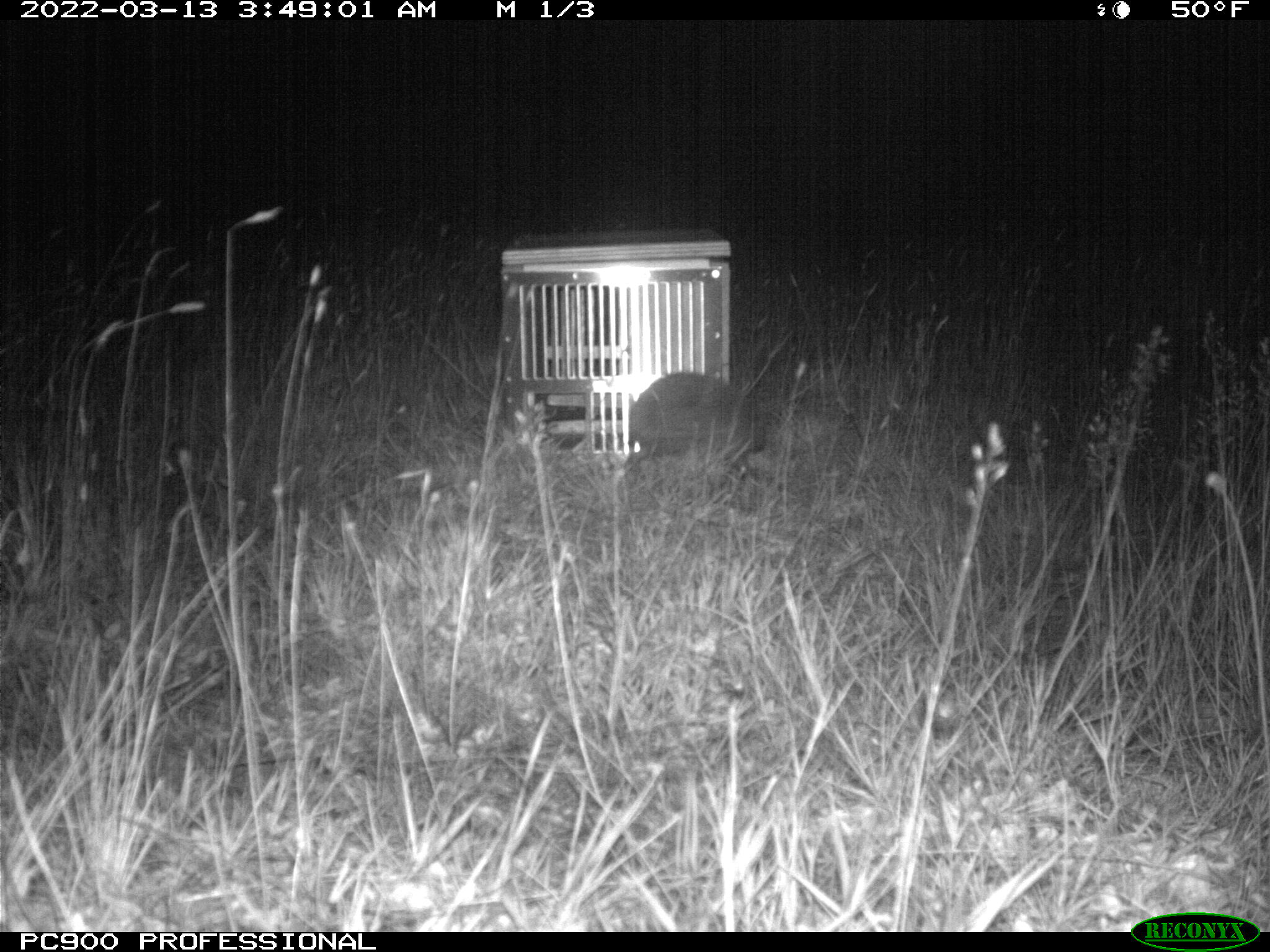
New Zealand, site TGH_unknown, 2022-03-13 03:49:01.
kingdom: Animalia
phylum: Chordata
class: Mammalia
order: Eulipotyphla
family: Erinaceidae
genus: Erinaceus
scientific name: Erinaceus europaeus europaeus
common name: european hedgehog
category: hedgehog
Hedgehog (european hedgehog) (Erinaceus europaeus europaeus).